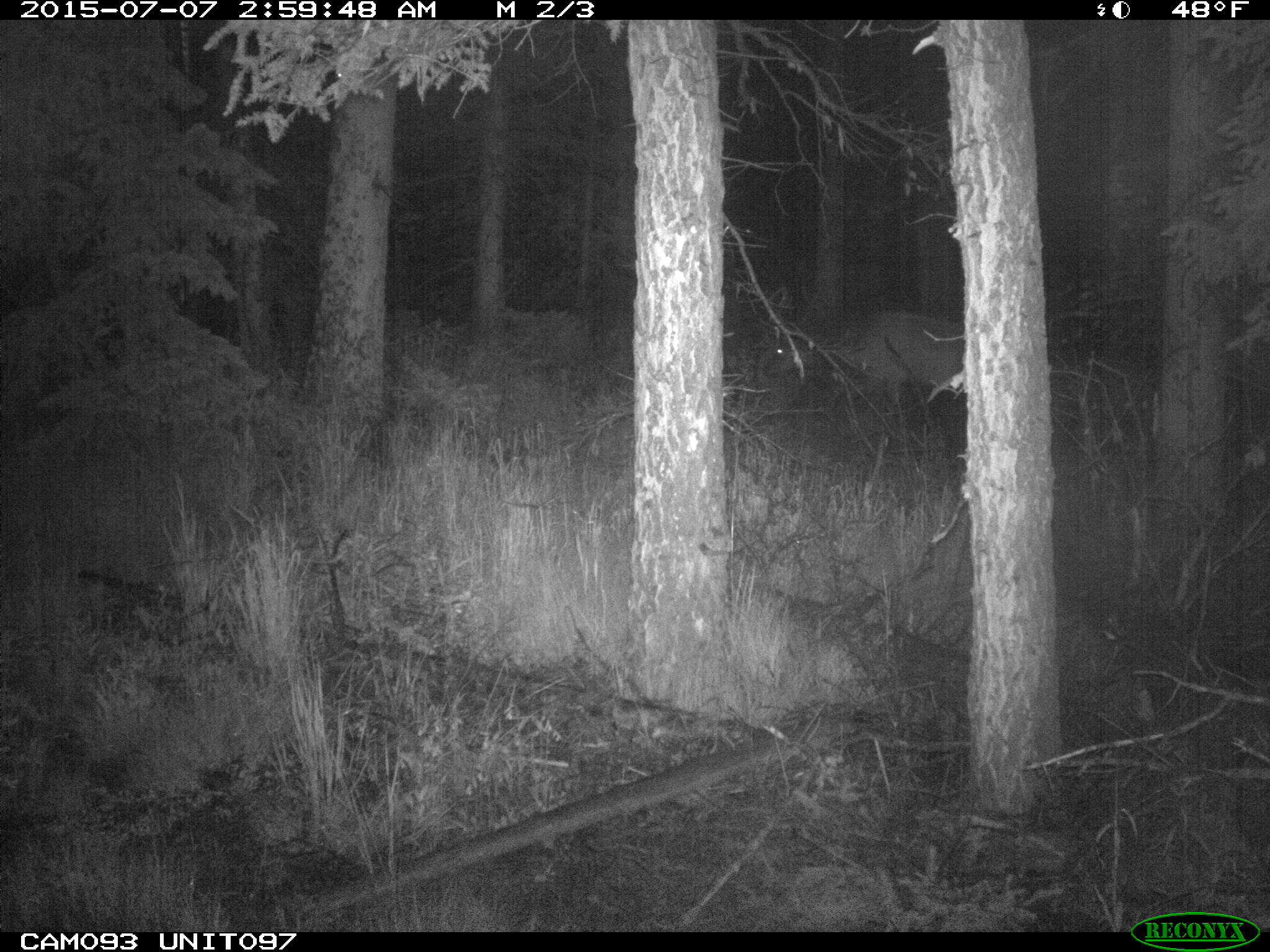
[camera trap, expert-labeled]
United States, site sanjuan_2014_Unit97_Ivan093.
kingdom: Animalia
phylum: Chordata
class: Mammalia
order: Artiodactyla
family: Cervidae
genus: Cervus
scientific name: Cervus elaphus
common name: red deer